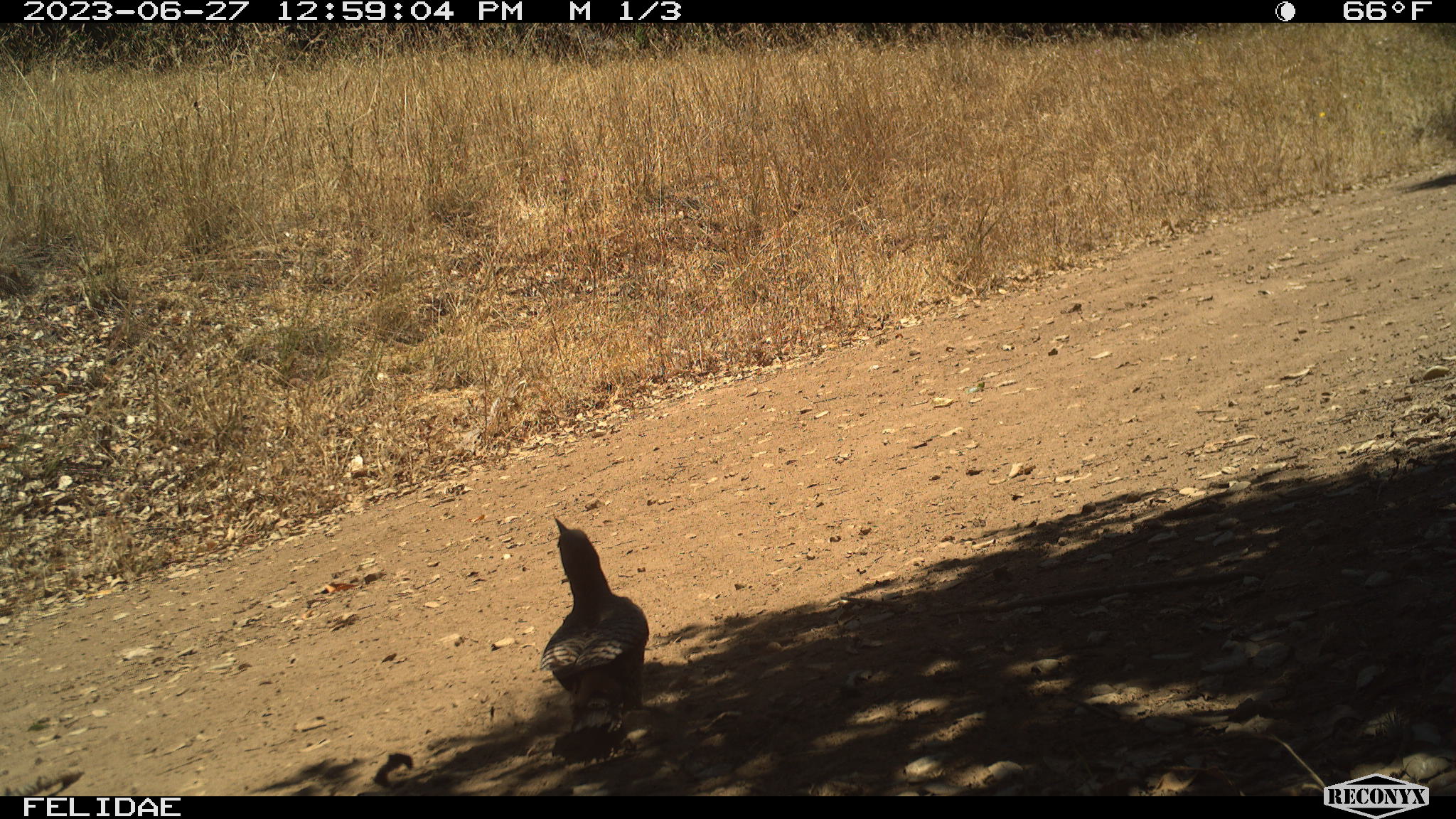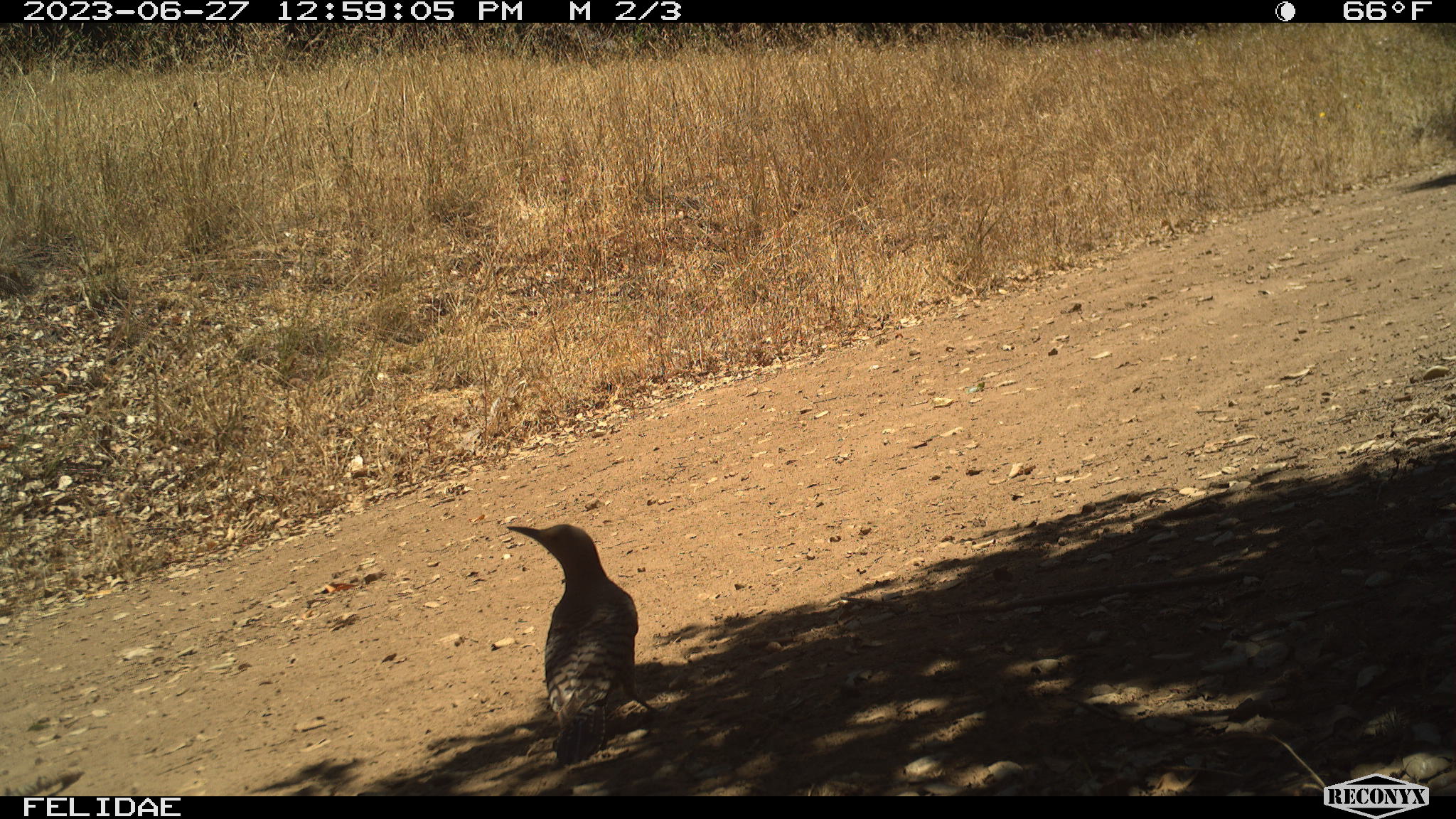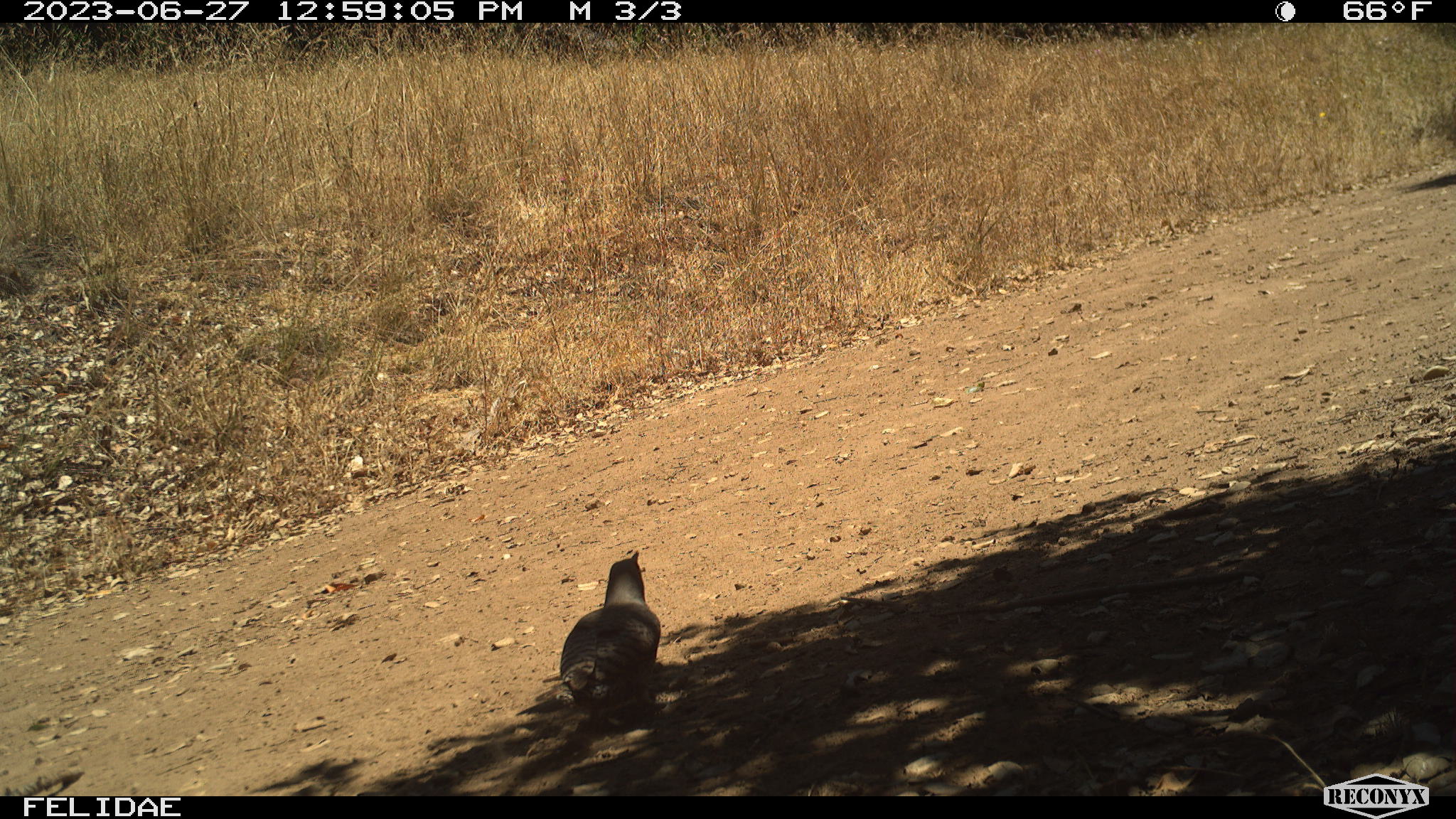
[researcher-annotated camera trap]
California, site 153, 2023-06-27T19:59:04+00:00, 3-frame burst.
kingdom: Animalia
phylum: Chordata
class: Aves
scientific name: Aves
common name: bird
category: unknown bird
Unknown bird (bird) (Aves).